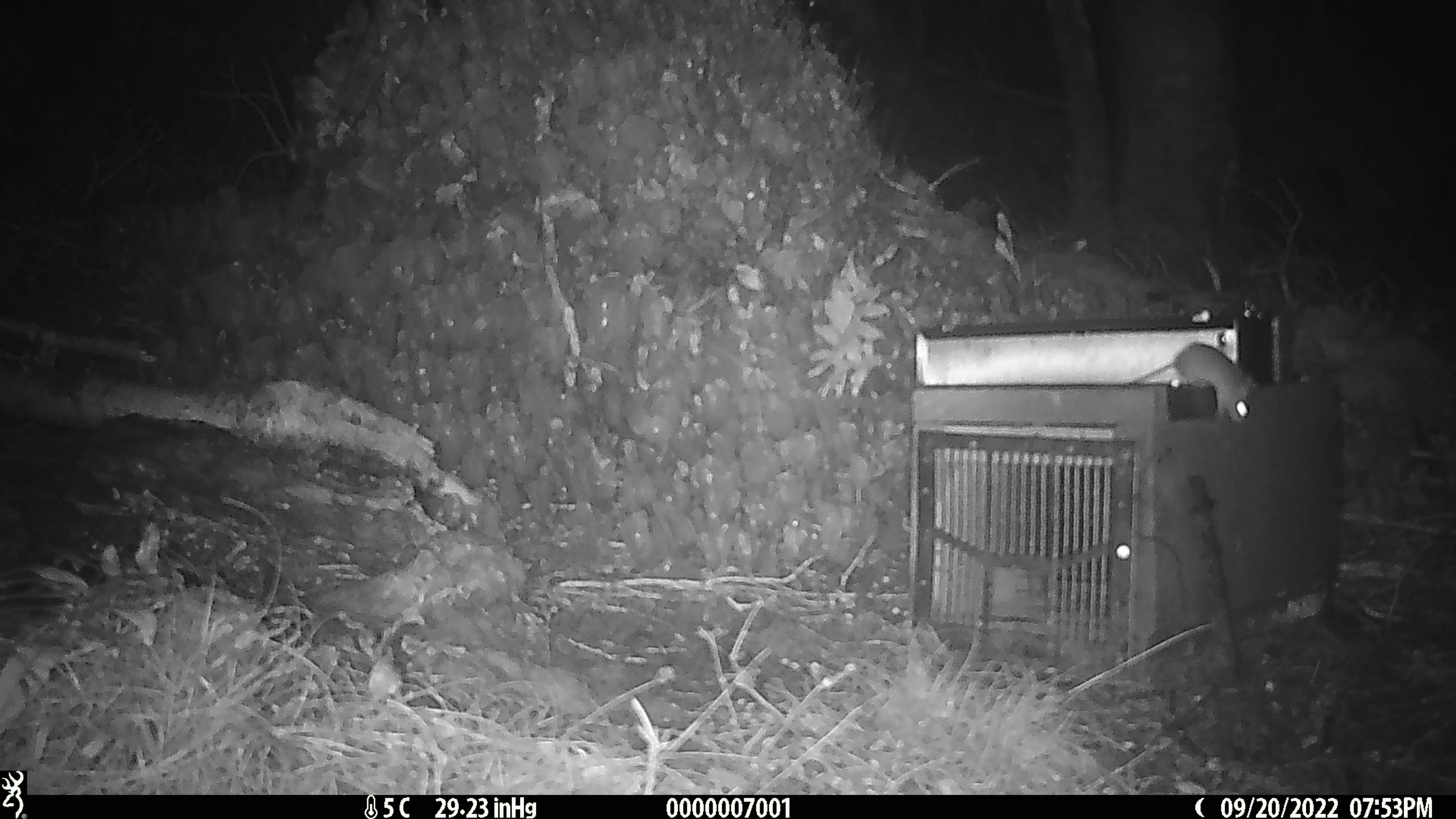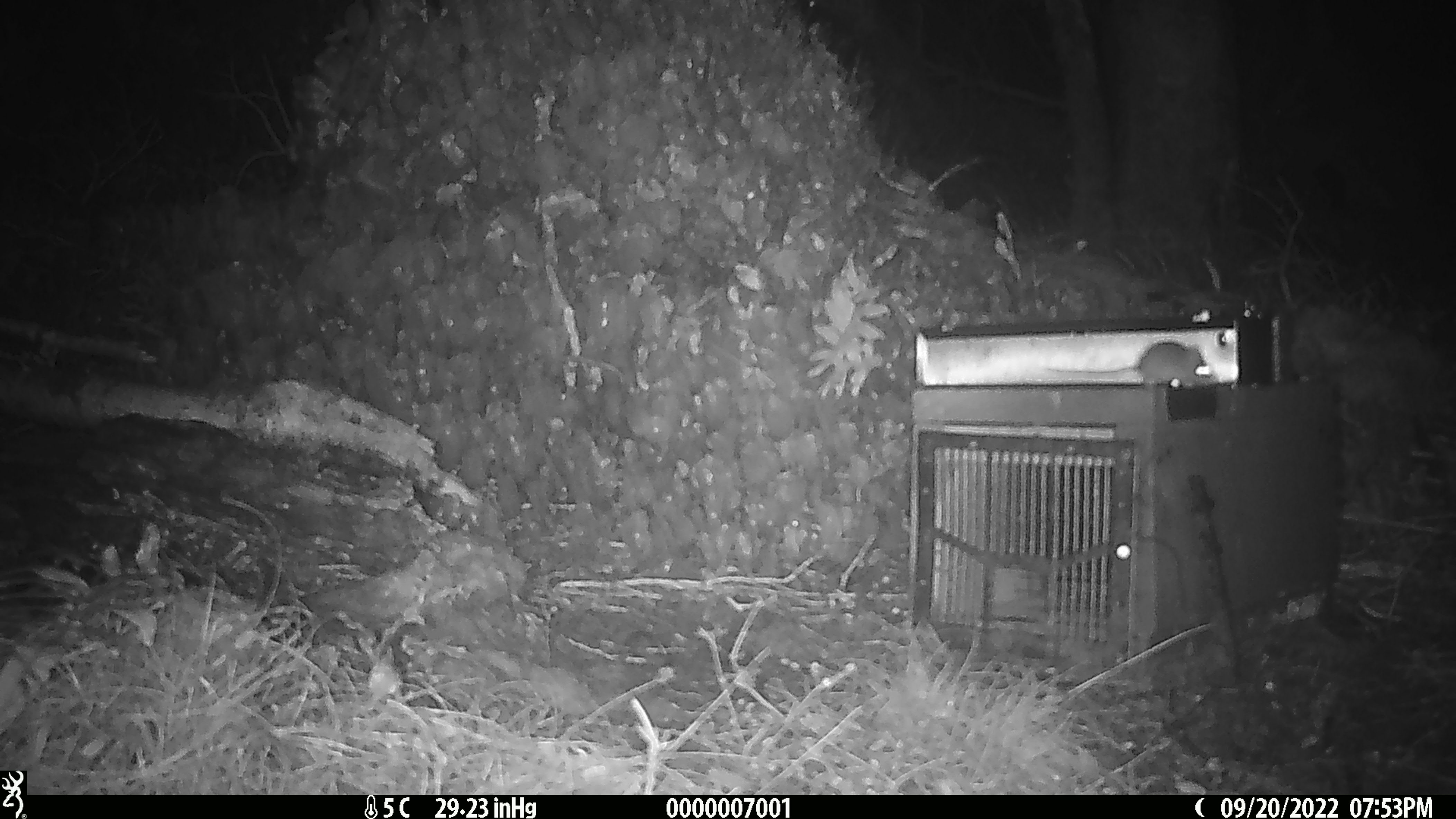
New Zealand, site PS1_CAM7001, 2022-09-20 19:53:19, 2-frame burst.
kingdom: Animalia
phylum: Chordata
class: Mammalia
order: Rodentia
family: Muridae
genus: Mus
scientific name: Mus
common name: mouse